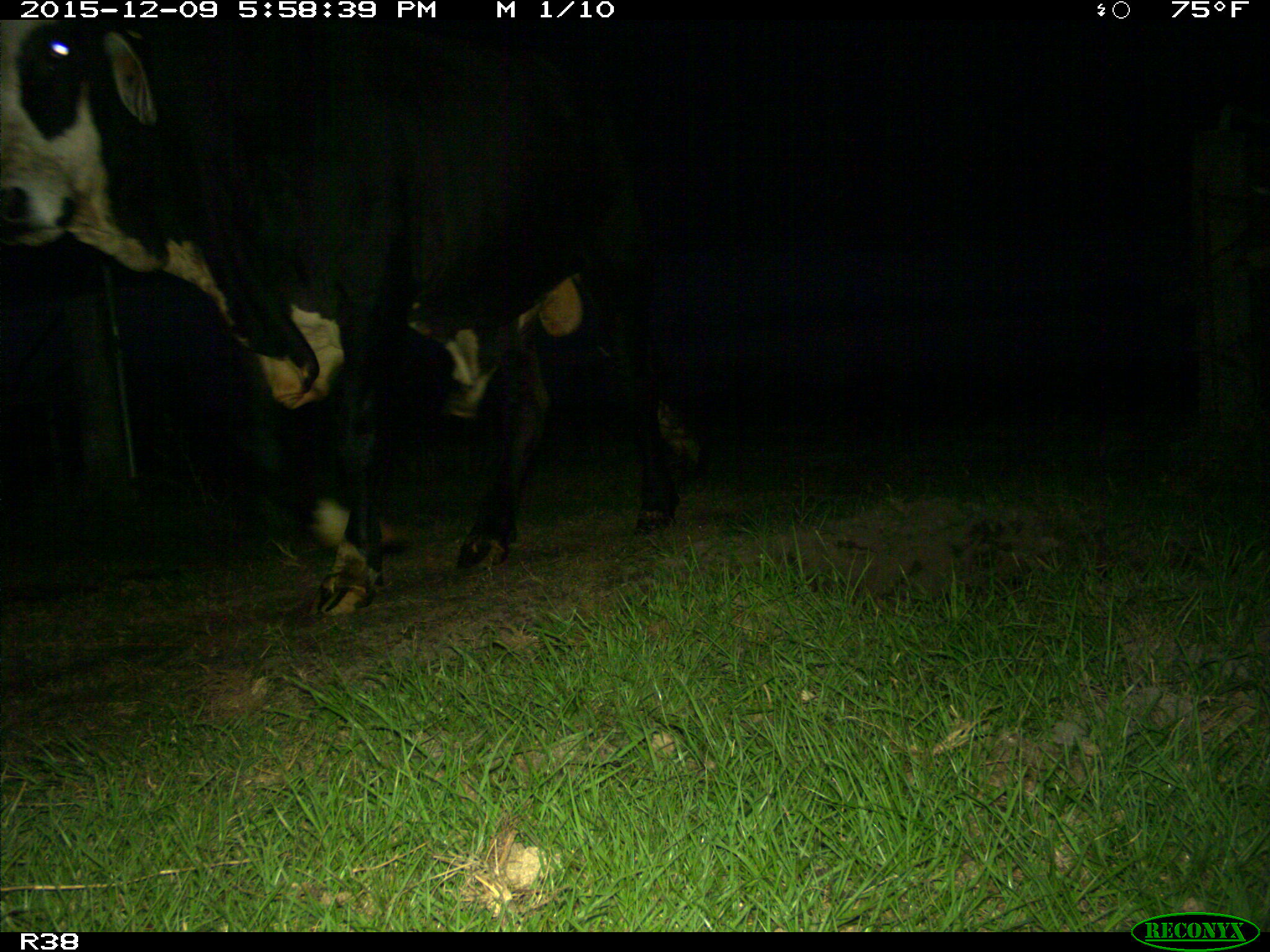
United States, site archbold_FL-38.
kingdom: Animalia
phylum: Chordata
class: Mammalia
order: Artiodactyla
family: Bovidae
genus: Bos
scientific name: Bos taurus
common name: domestic cow